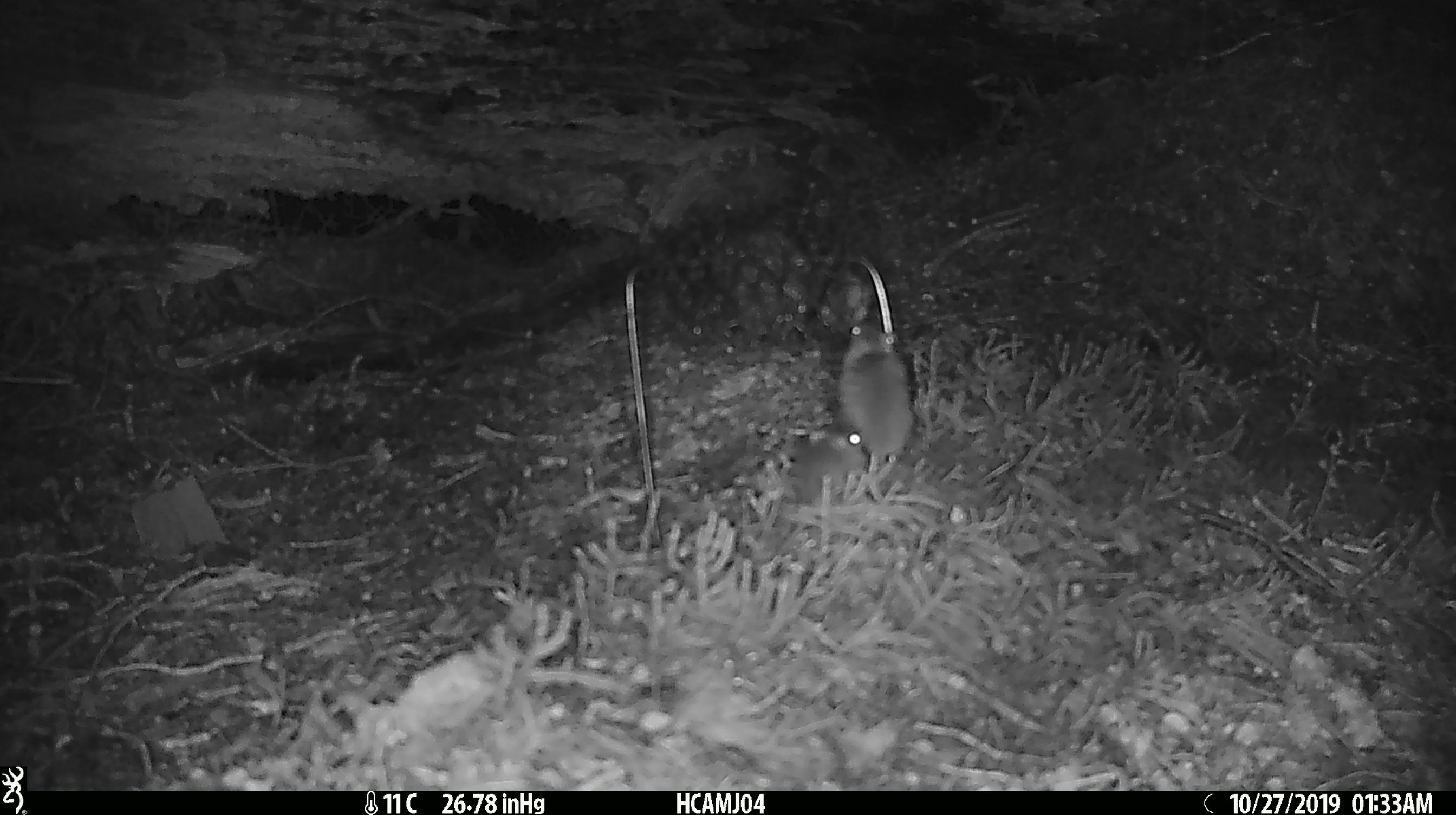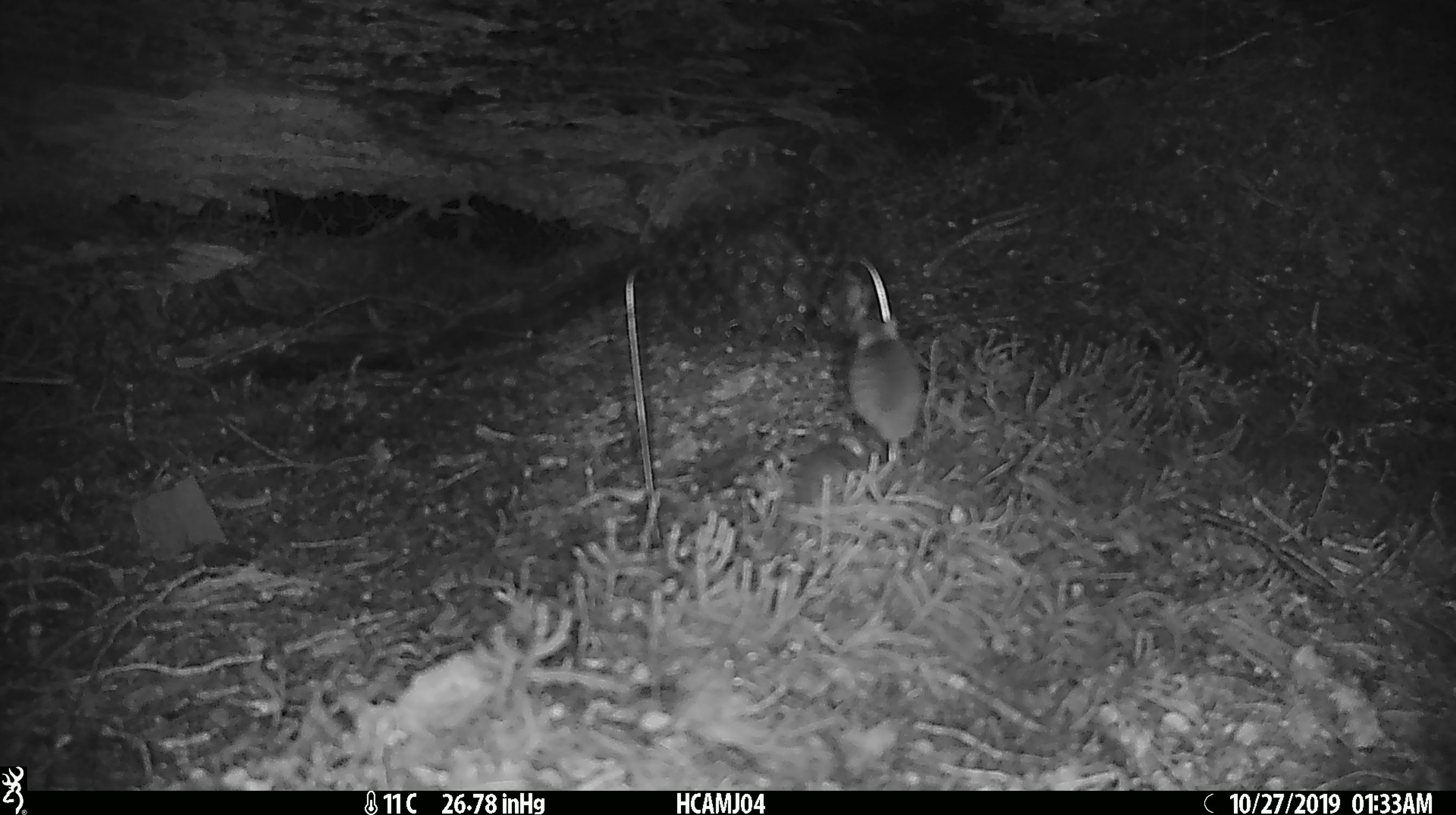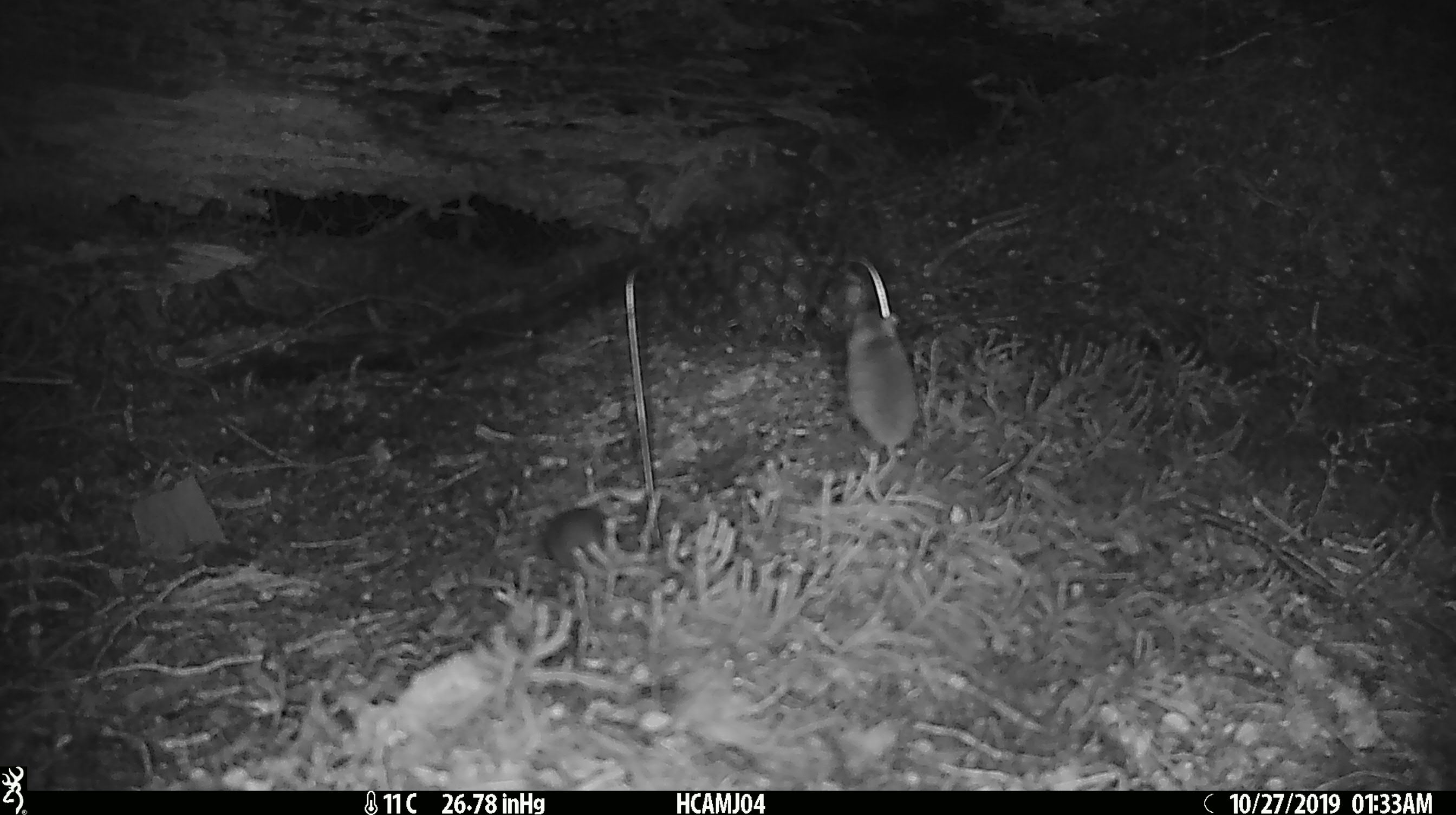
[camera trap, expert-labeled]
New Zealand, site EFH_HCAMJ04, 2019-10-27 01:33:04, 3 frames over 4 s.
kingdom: Animalia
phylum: Chordata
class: Mammalia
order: Rodentia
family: Muridae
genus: Mus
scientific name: Mus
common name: mouse